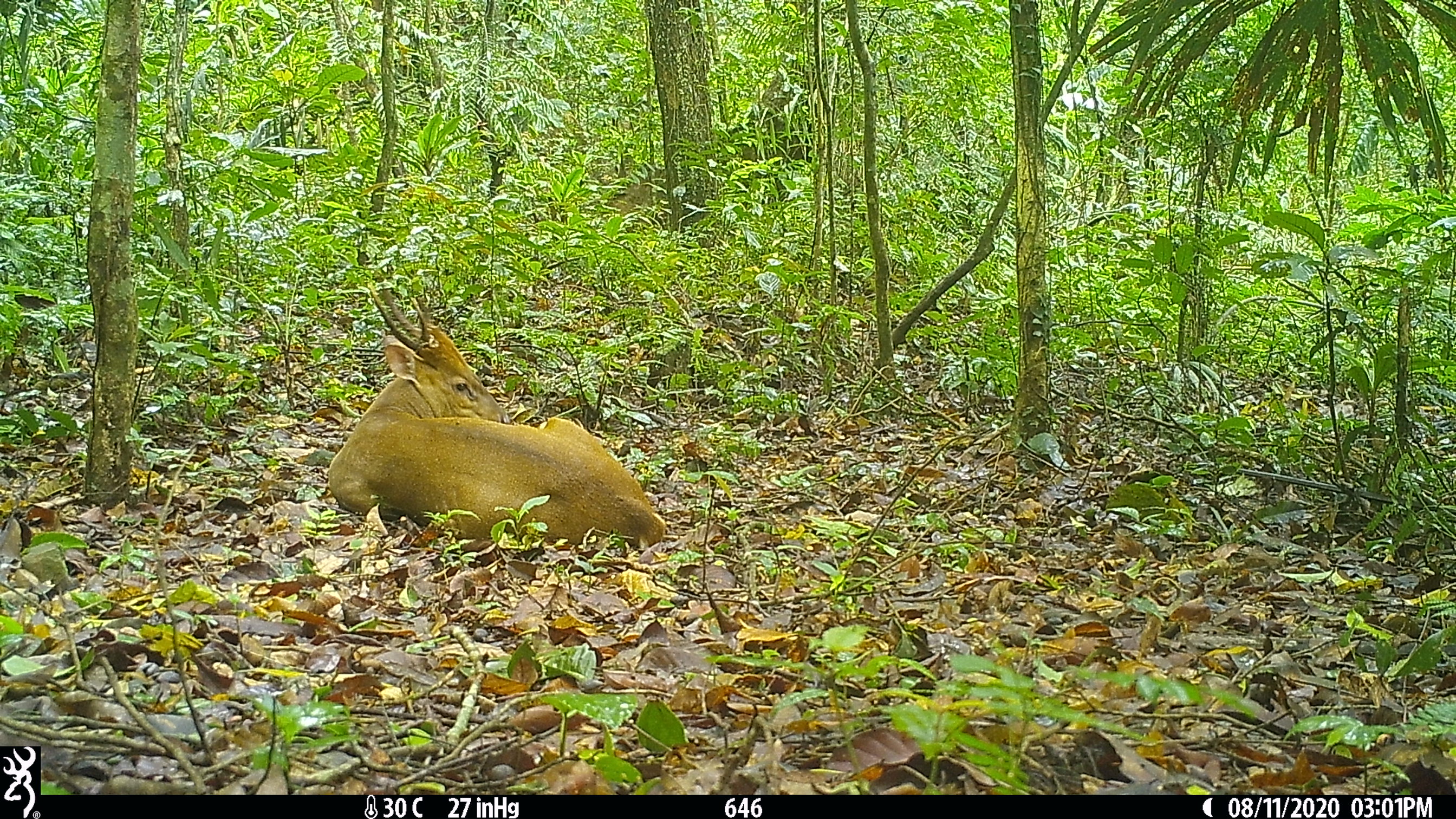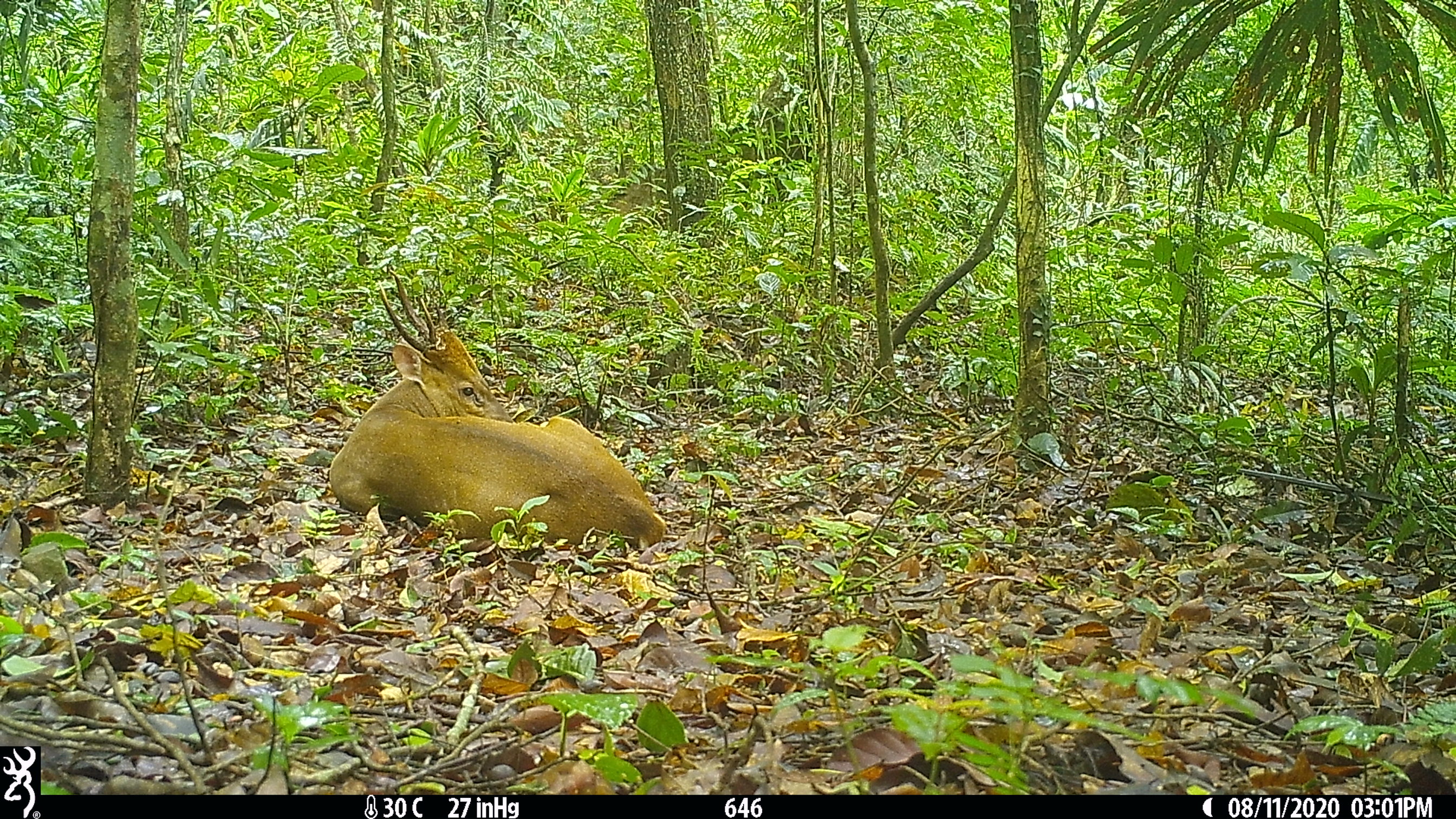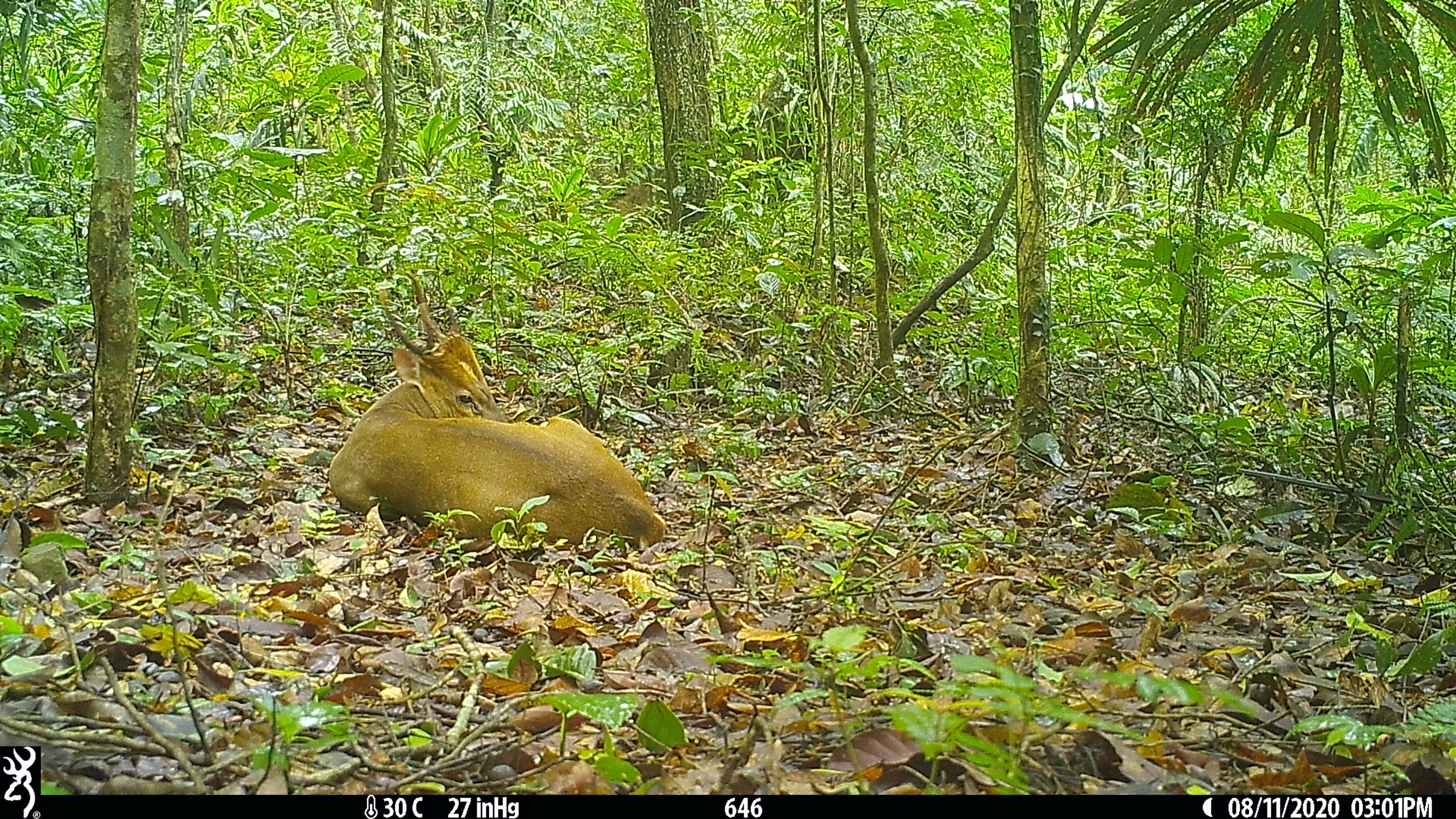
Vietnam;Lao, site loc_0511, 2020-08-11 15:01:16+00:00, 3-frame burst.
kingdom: Animalia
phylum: Chordata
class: Mammalia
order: Artiodactyla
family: Cervidae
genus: Muntiacus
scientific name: Muntiacus vuquangensis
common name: large-antlered muntjac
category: large antlered muntjac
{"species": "large antlered muntjac (large-antlered muntjac) (Muntiacus vuquangensis)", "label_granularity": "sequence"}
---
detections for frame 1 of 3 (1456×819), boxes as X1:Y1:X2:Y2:
large antlered muntjac: 328:280:667:547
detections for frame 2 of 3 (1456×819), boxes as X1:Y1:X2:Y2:
large antlered muntjac: 327:266:666:551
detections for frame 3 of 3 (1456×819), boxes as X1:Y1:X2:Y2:
large antlered muntjac: 327:266:666:552